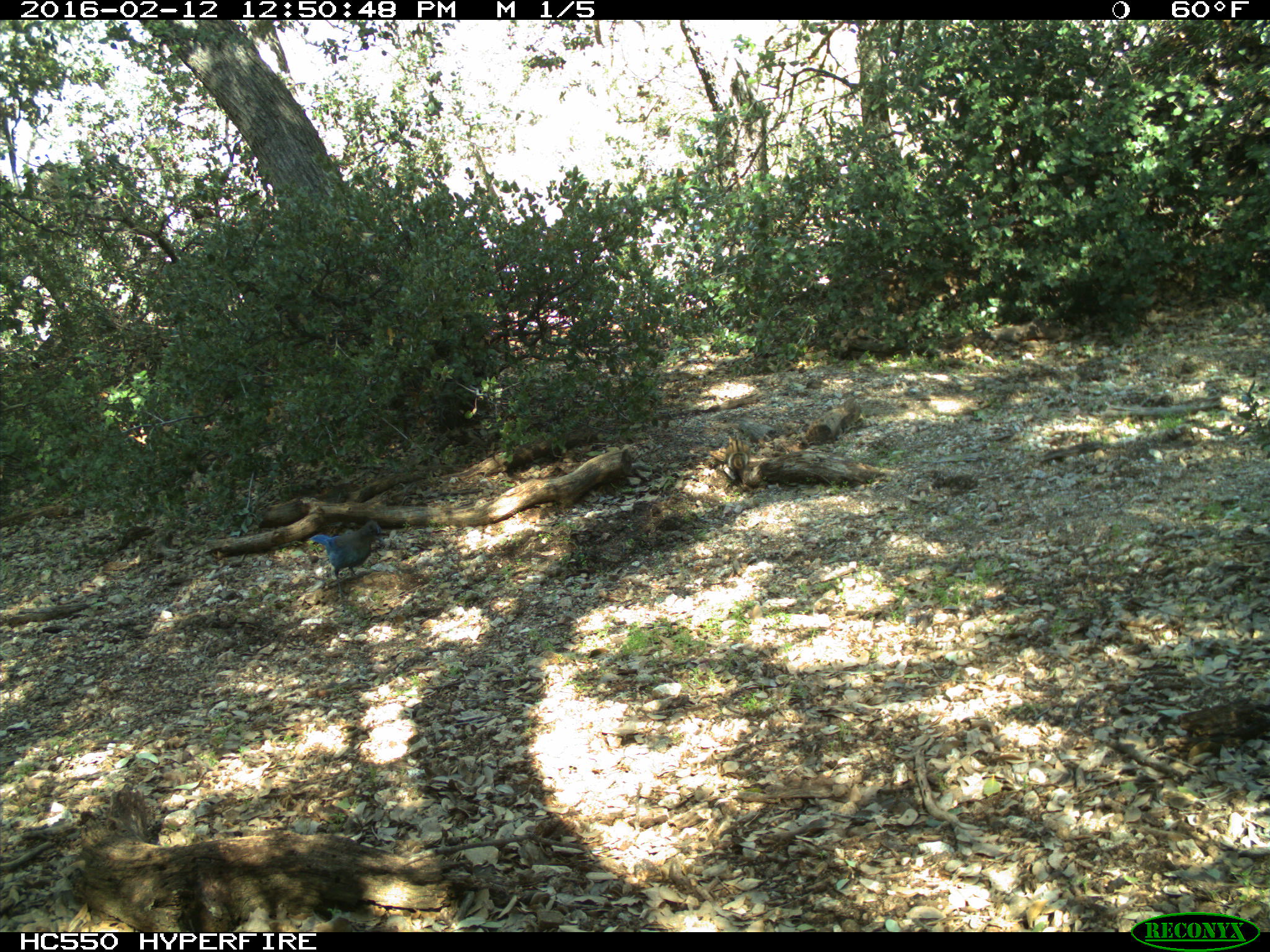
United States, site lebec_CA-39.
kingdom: Animalia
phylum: Chordata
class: Aves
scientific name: Aves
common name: birds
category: unidentified bird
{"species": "unidentified bird (birds) (Aves)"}